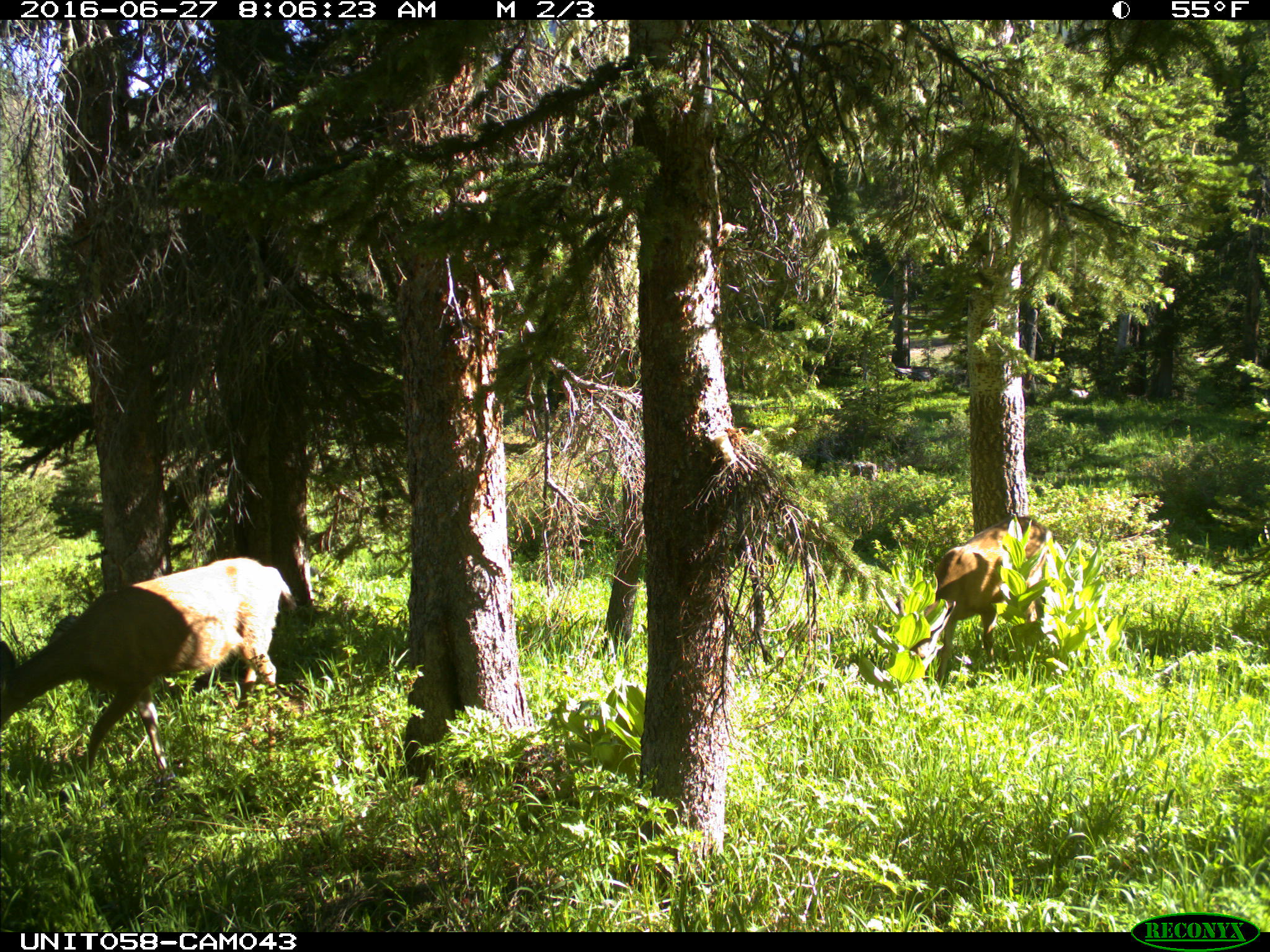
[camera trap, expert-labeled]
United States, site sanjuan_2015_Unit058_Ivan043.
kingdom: Animalia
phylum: Chordata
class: Mammalia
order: Artiodactyla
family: Cervidae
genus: Odocoileus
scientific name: Odocoileus hemionus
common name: mule deer